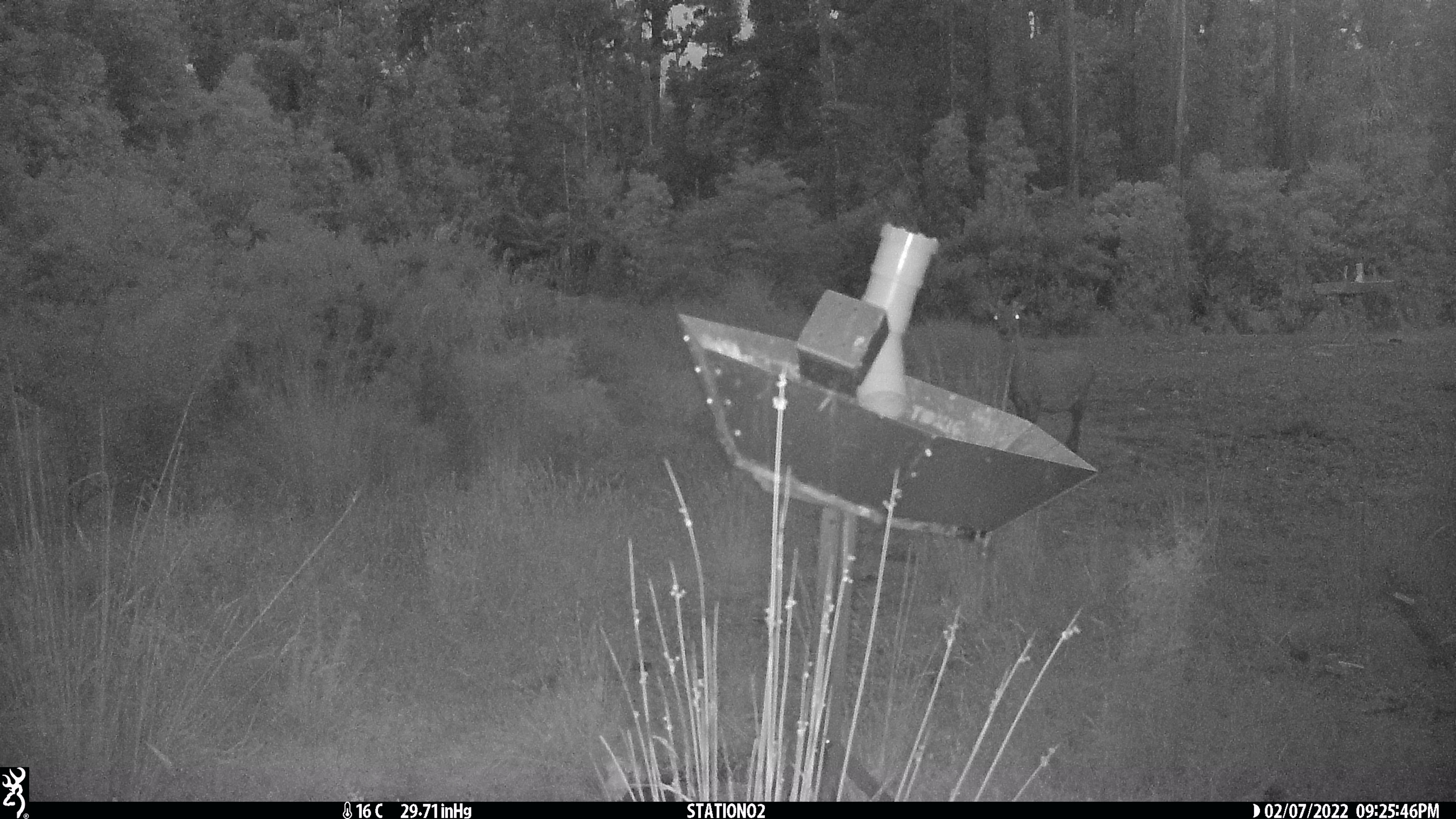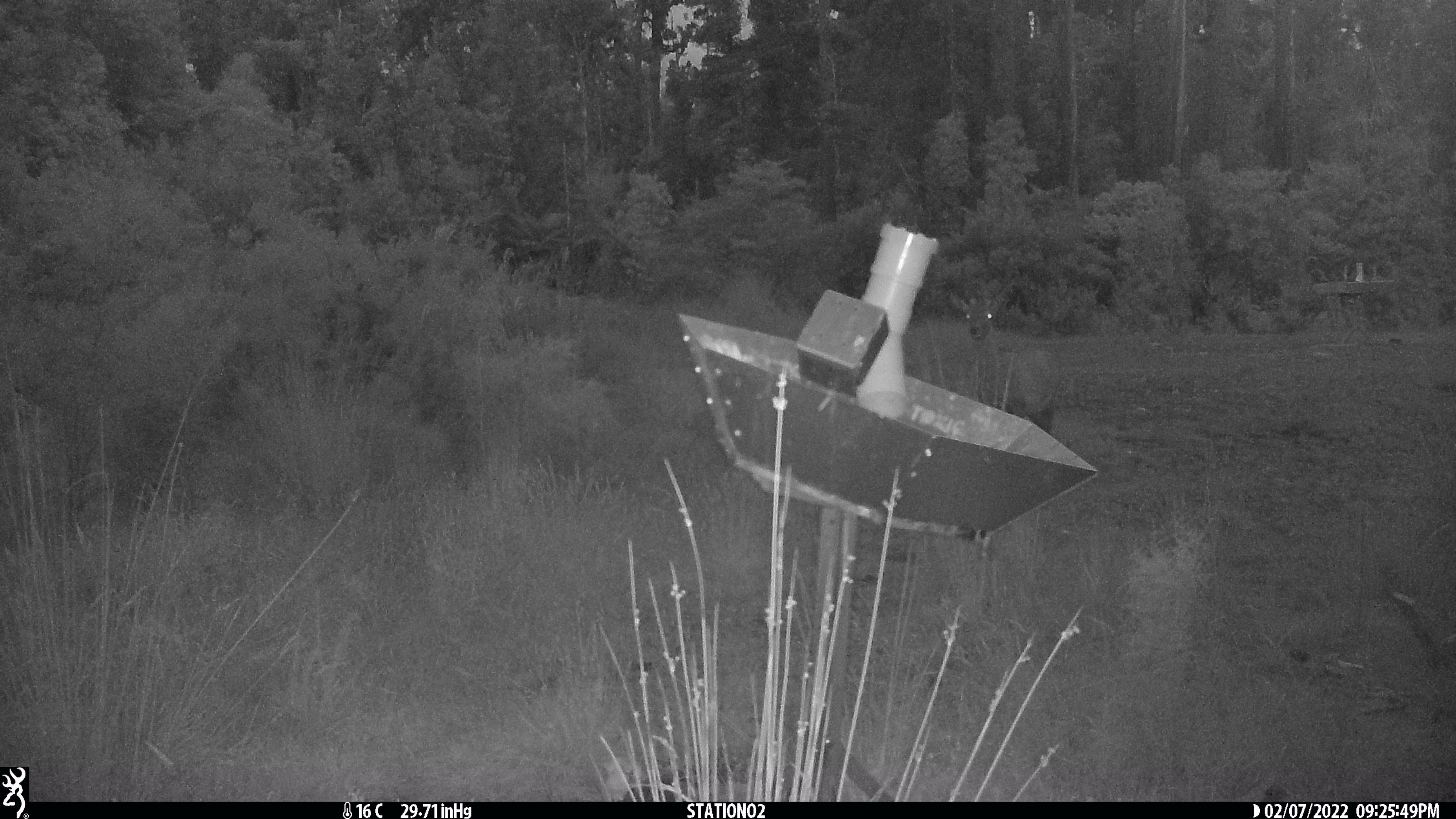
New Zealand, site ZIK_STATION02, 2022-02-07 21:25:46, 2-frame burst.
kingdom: Animalia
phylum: Chordata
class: Mammalia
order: Artiodactyla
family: Cervidae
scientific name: Cervidae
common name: deer